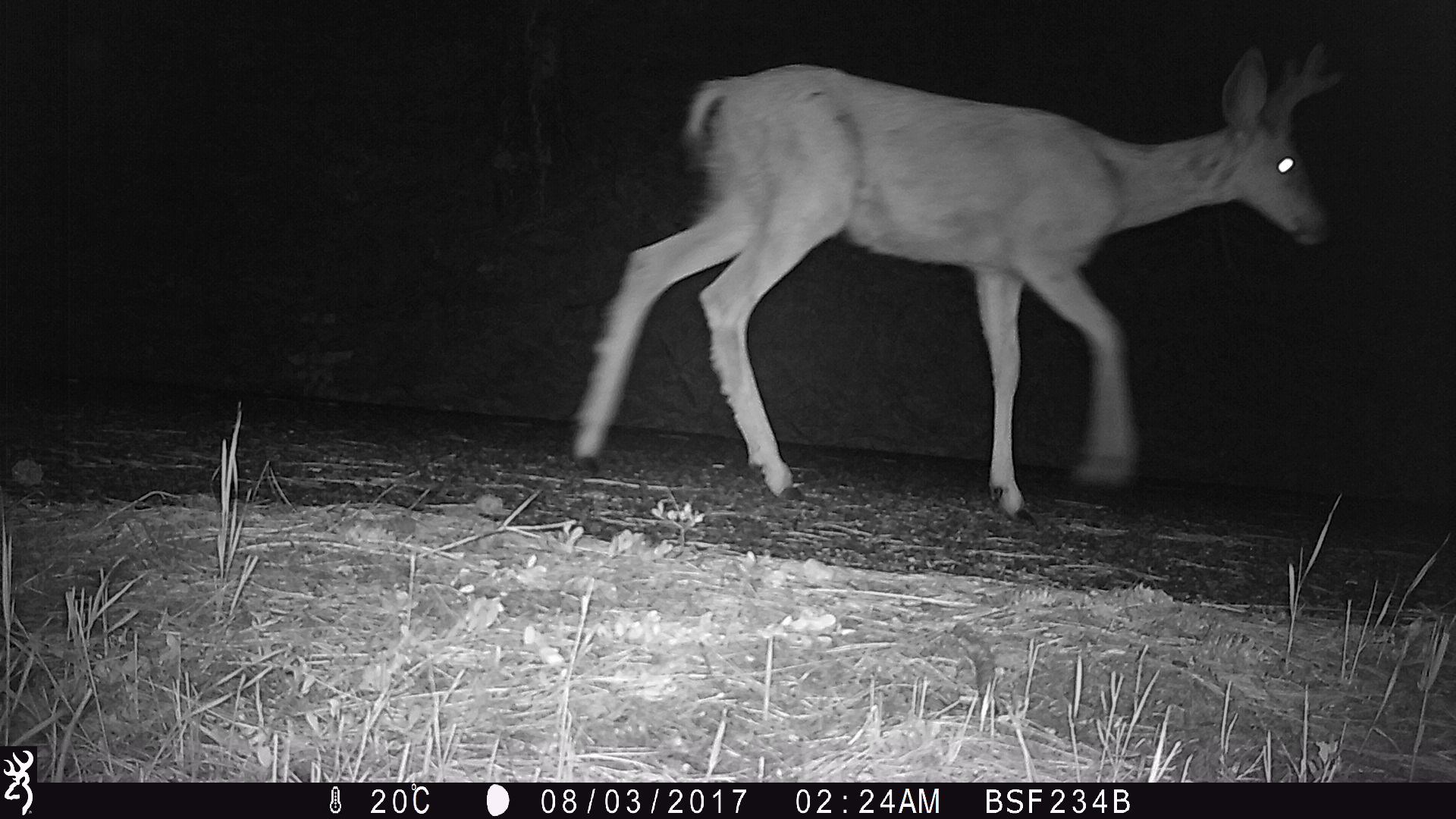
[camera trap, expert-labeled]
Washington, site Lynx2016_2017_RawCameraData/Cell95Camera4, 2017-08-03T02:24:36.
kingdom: Animalia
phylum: Chordata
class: Mammalia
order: Artiodactyla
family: Cervidae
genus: Odocoileus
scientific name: Odocoileus hemionus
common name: mule deer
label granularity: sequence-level